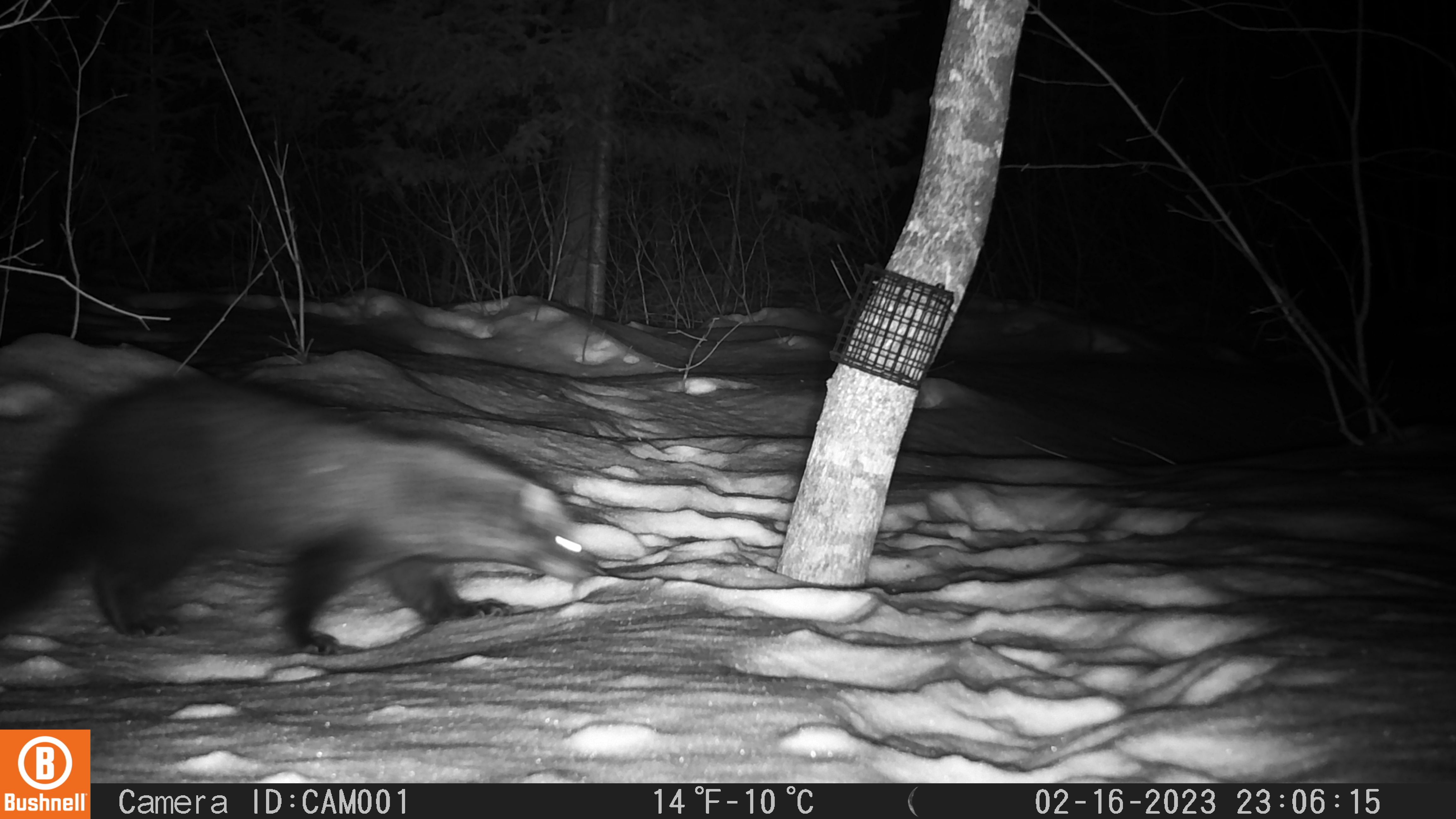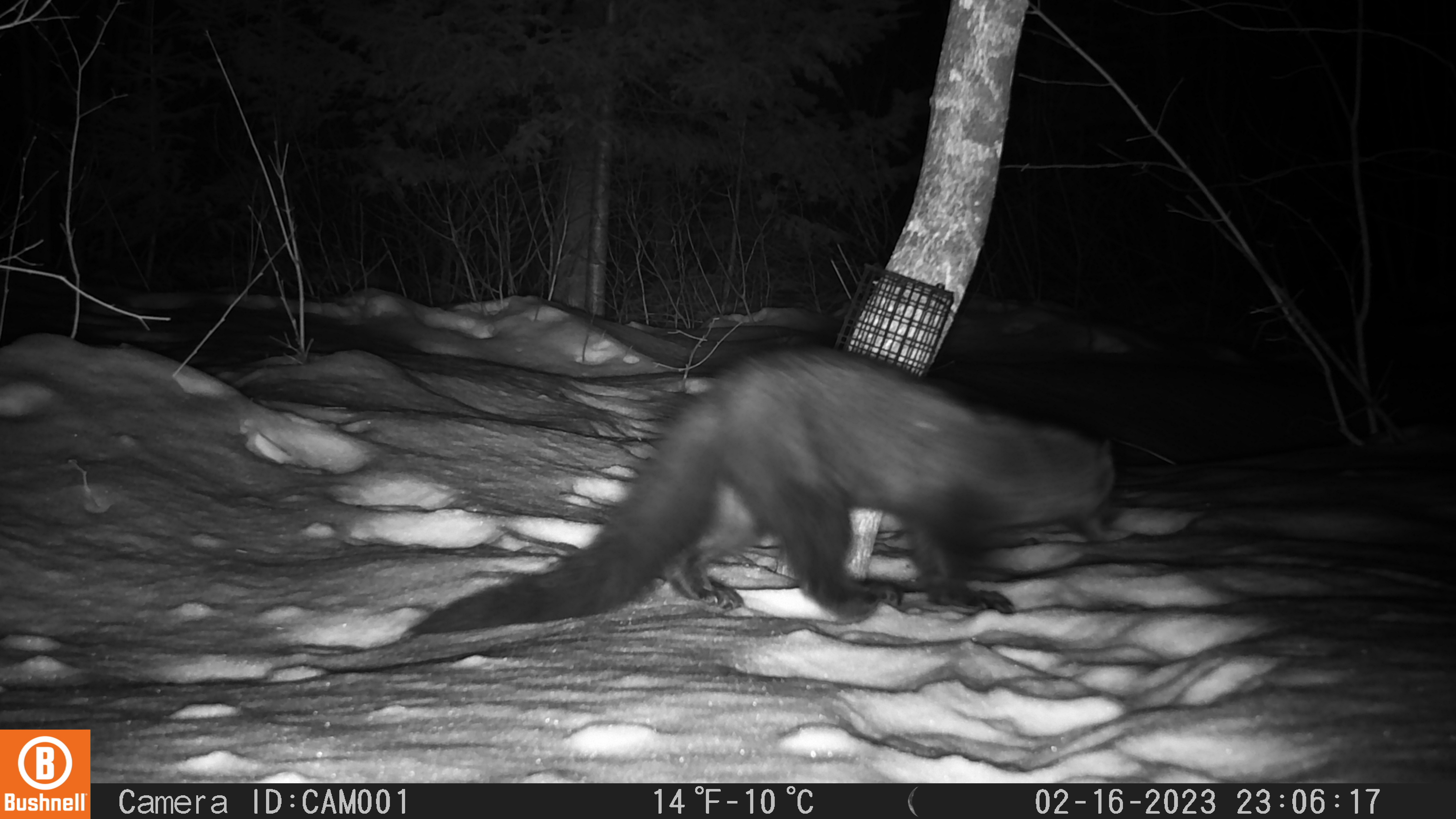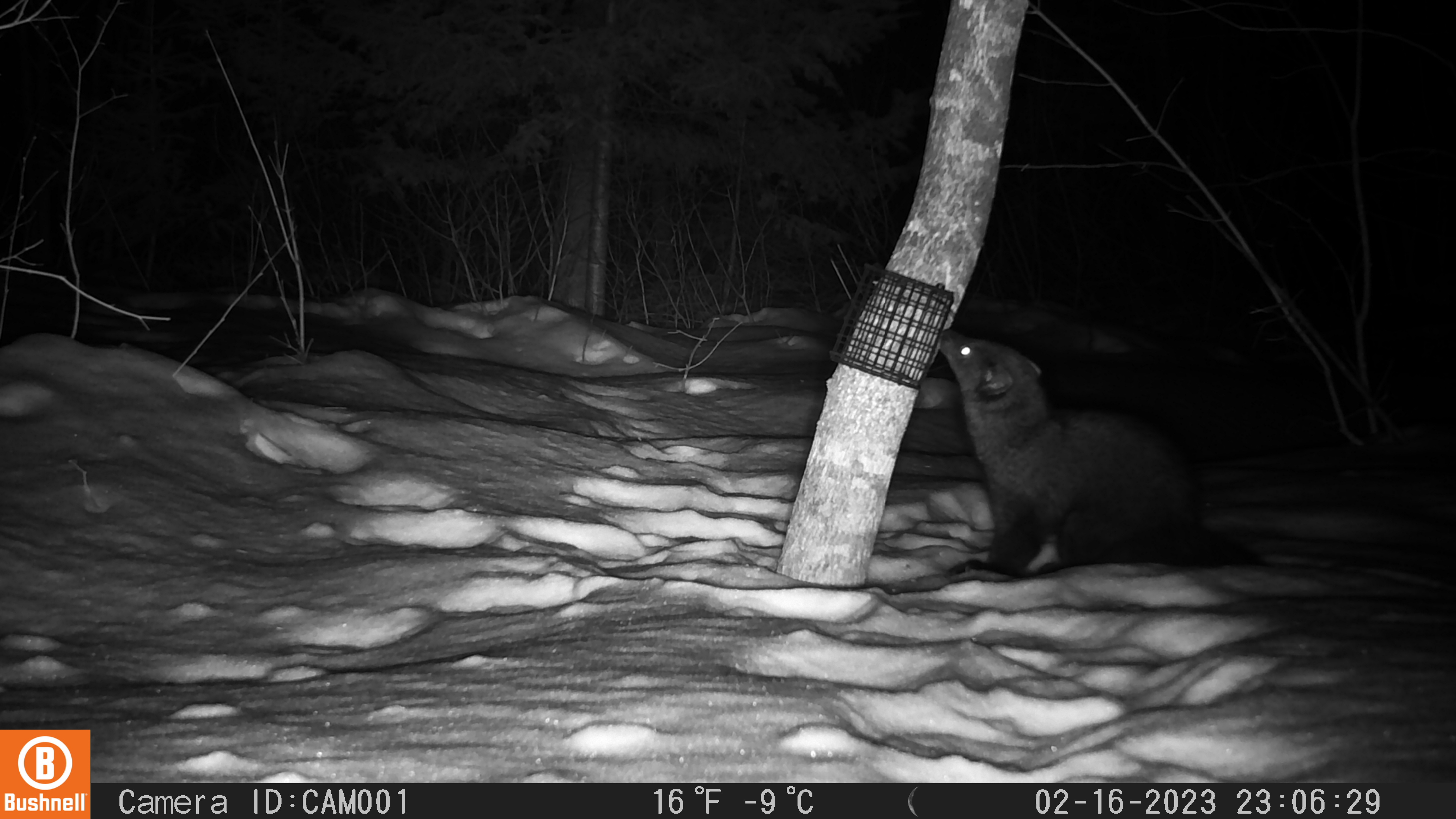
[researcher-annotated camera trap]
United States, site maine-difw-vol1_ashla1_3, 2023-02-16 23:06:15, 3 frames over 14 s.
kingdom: Animalia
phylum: Chordata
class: Mammalia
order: Carnivora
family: Mustelidae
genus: Pekania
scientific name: Pekania pennanti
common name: fisher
Fisher (Pekania pennanti).